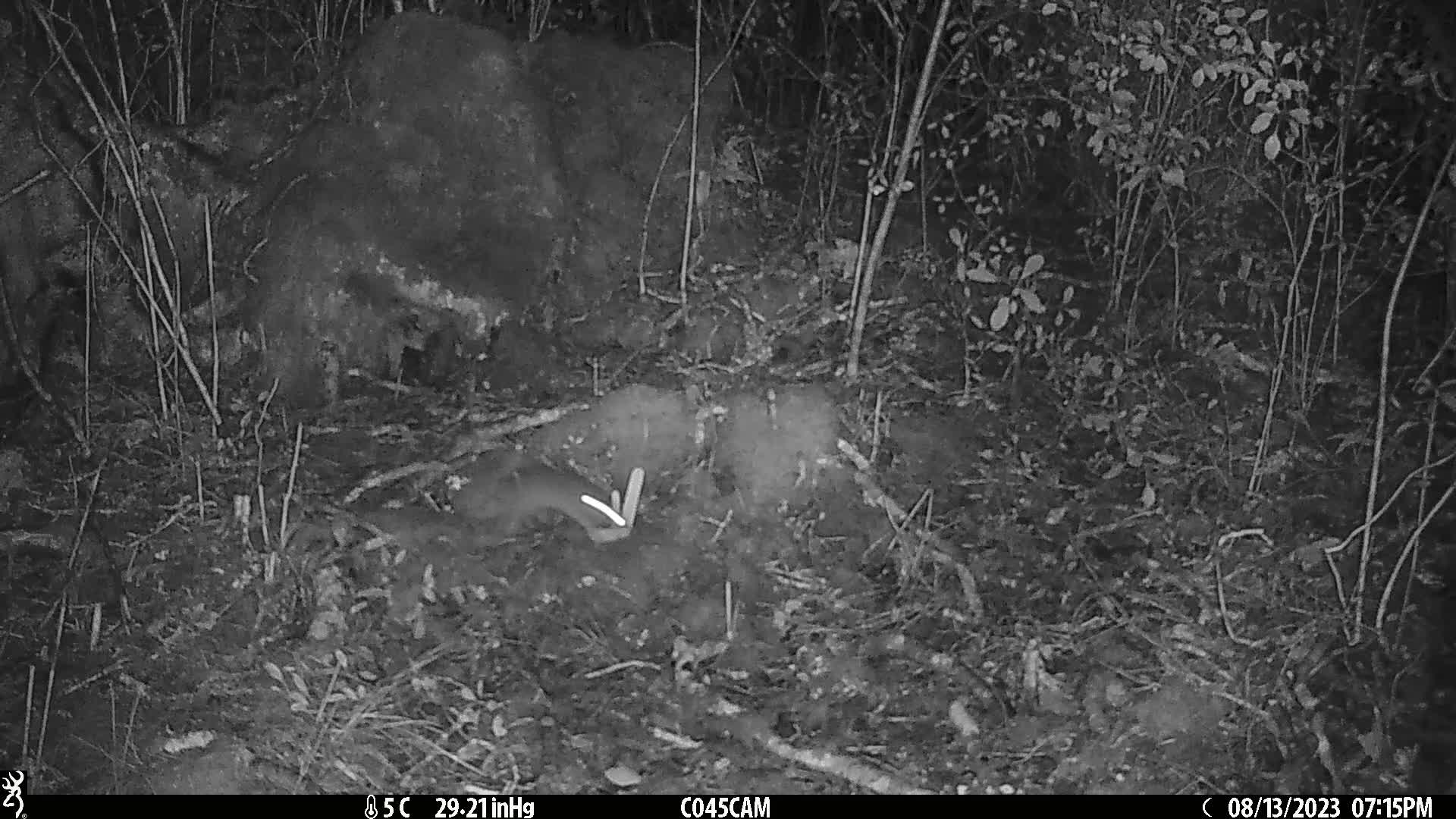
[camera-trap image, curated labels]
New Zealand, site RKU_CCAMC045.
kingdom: Animalia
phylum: Chordata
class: Mammalia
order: Rodentia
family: Muridae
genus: Rattus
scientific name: Rattus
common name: rat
Rat (Rattus).